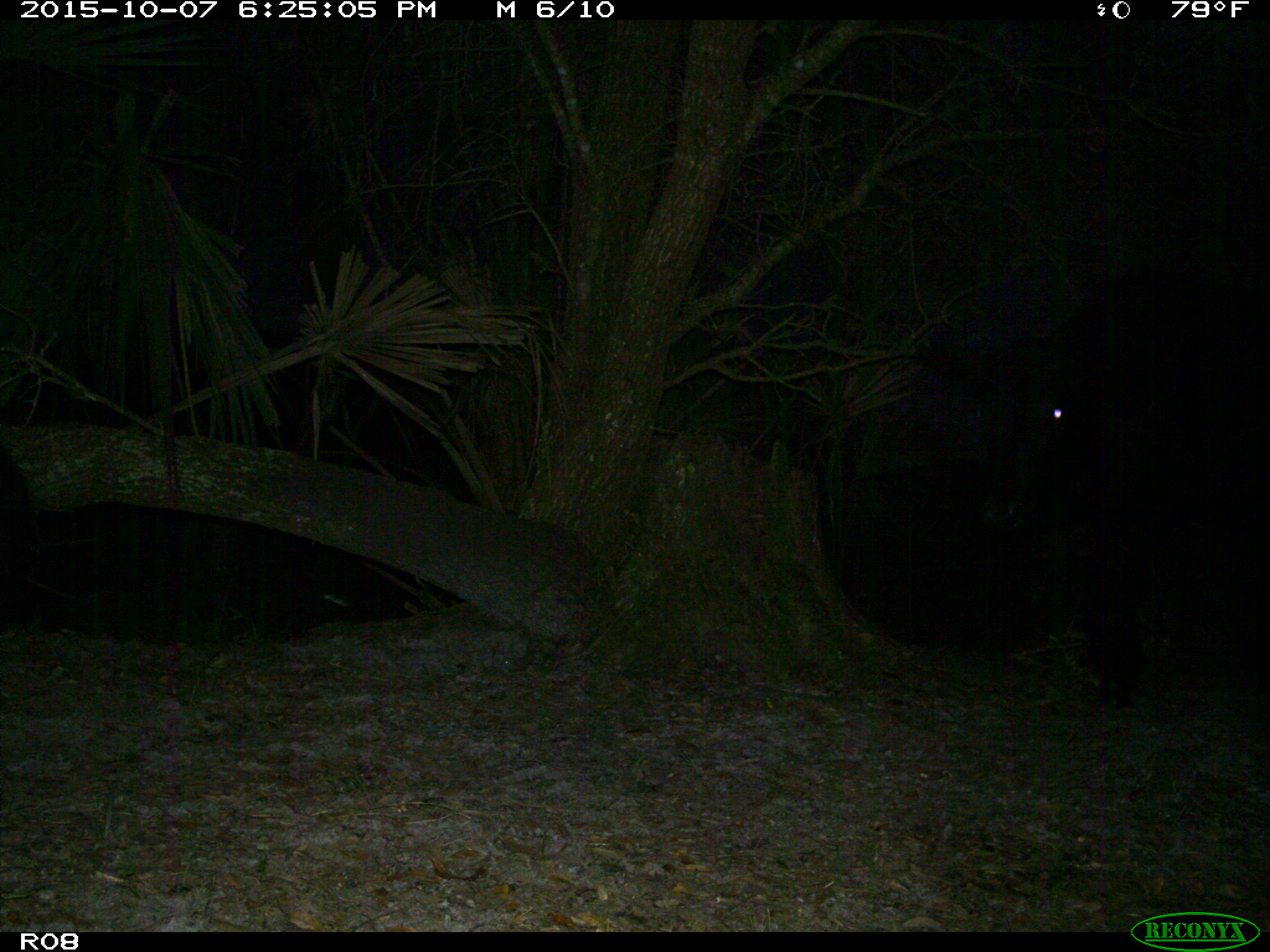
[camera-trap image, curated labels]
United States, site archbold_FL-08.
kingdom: Animalia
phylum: Chordata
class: Mammalia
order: Artiodactyla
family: Bovidae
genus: Bos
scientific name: Bos taurus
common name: domestic cow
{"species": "Bos taurus (domestic cow)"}